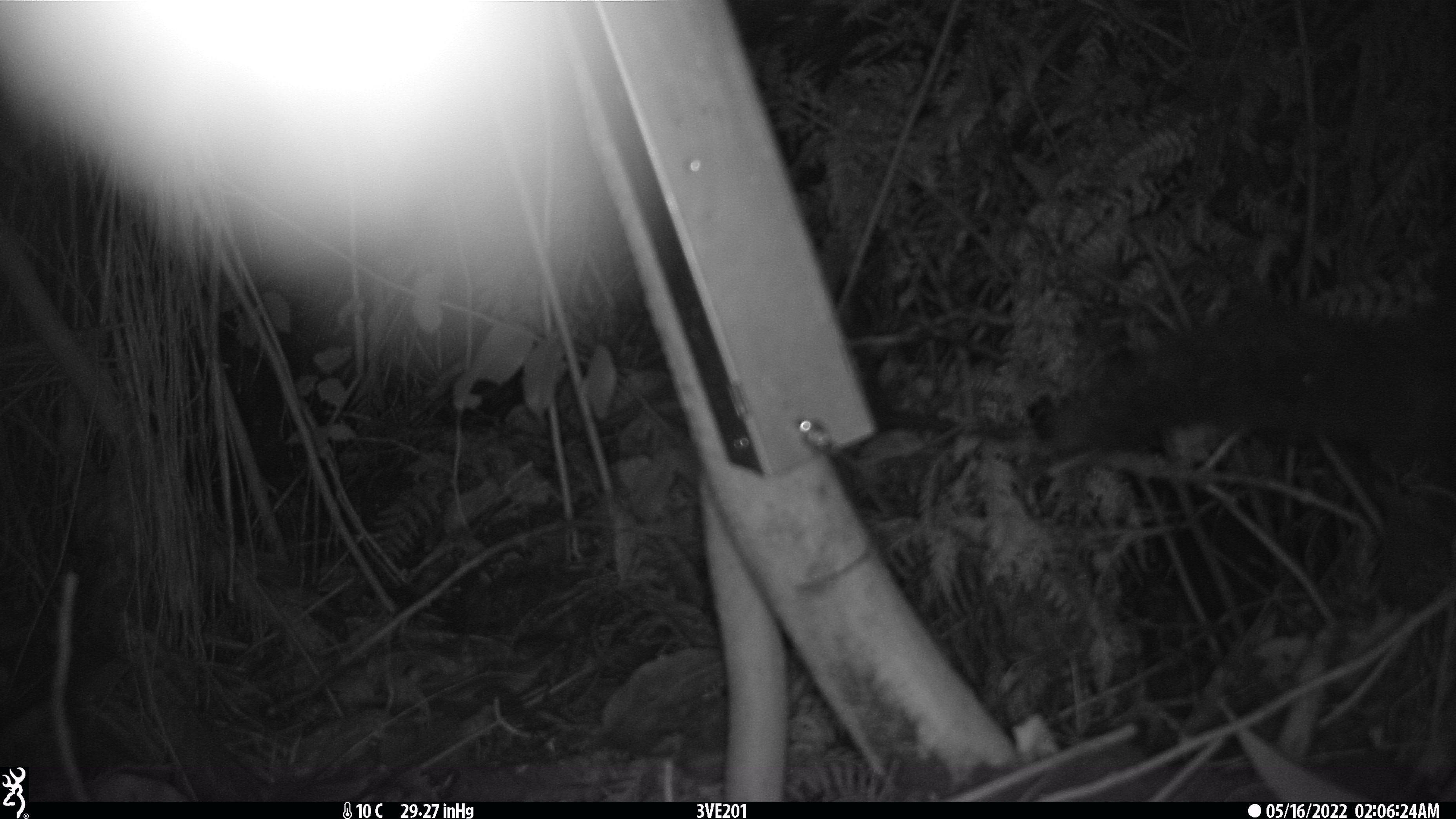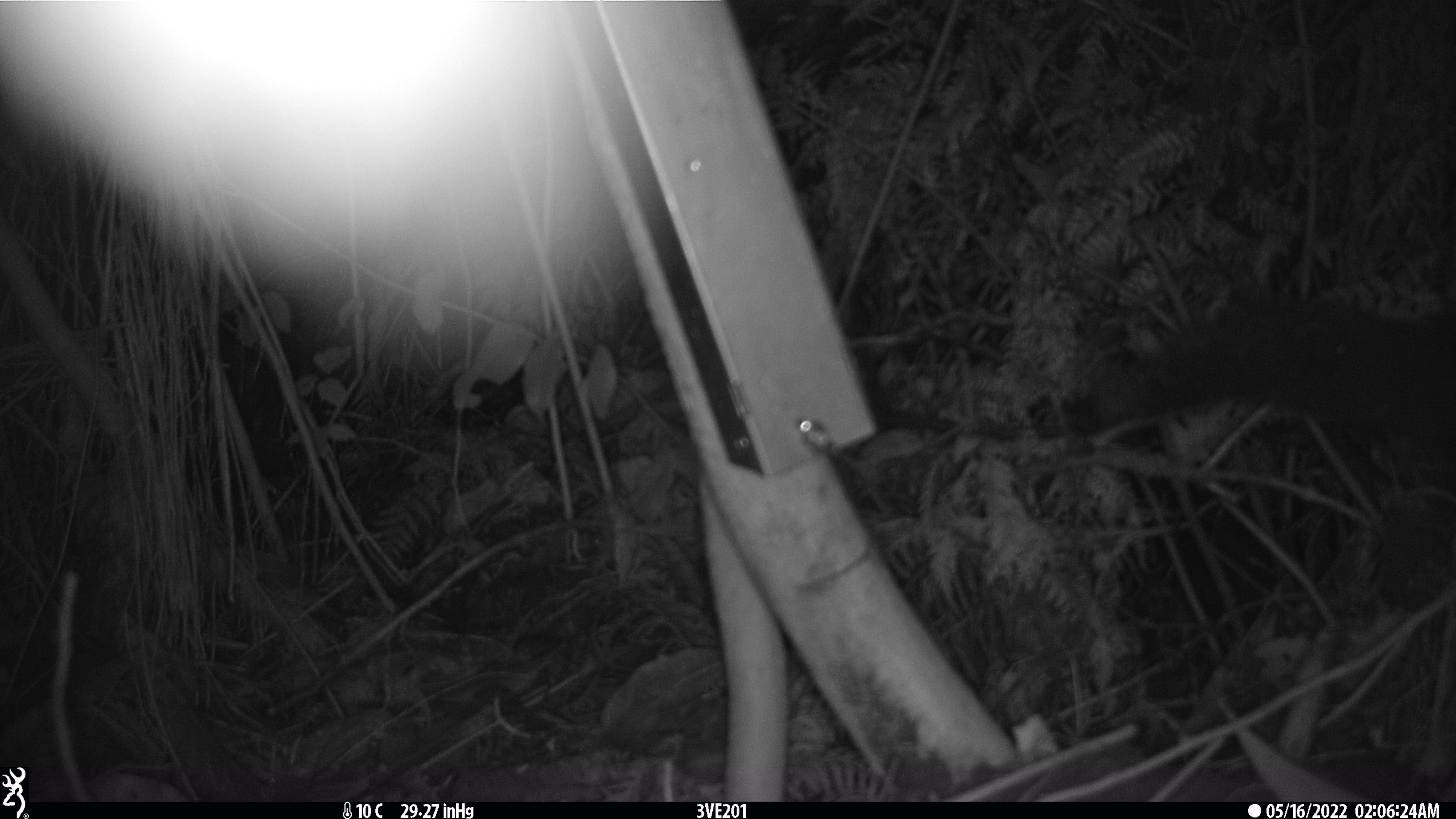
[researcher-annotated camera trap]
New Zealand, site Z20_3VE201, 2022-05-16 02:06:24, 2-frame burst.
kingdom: Animalia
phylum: Chordata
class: Mammalia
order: Diprotodontia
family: Phalangeridae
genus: Trichosurus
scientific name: Trichosurus vulpecula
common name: common brushtail possum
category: possum